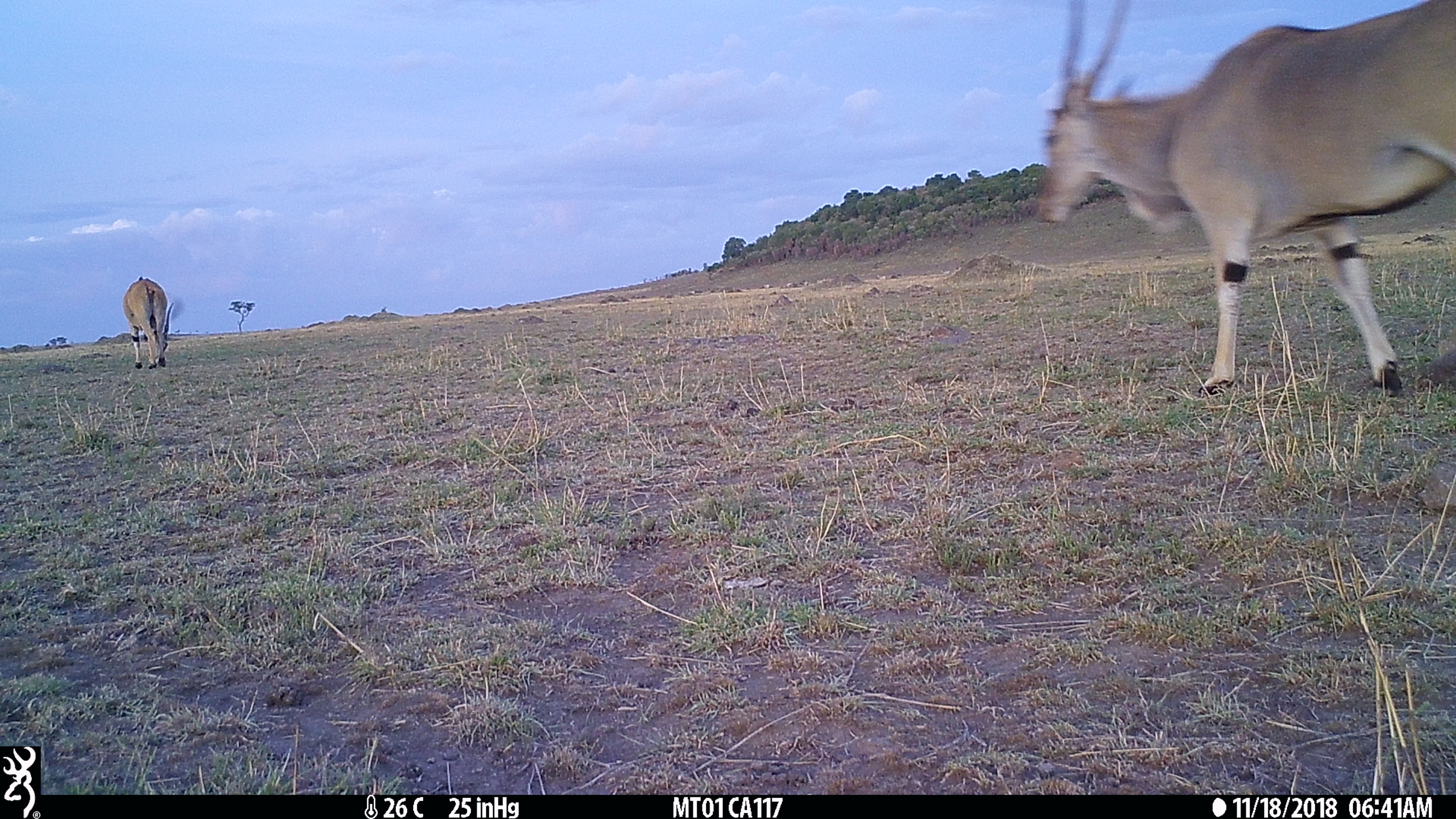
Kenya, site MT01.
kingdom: Animalia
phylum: Chordata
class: Mammalia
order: Artiodactyla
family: Bovidae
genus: Tragelaphus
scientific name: Tragelaphus oryx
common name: eland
Eland (Tragelaphus oryx).